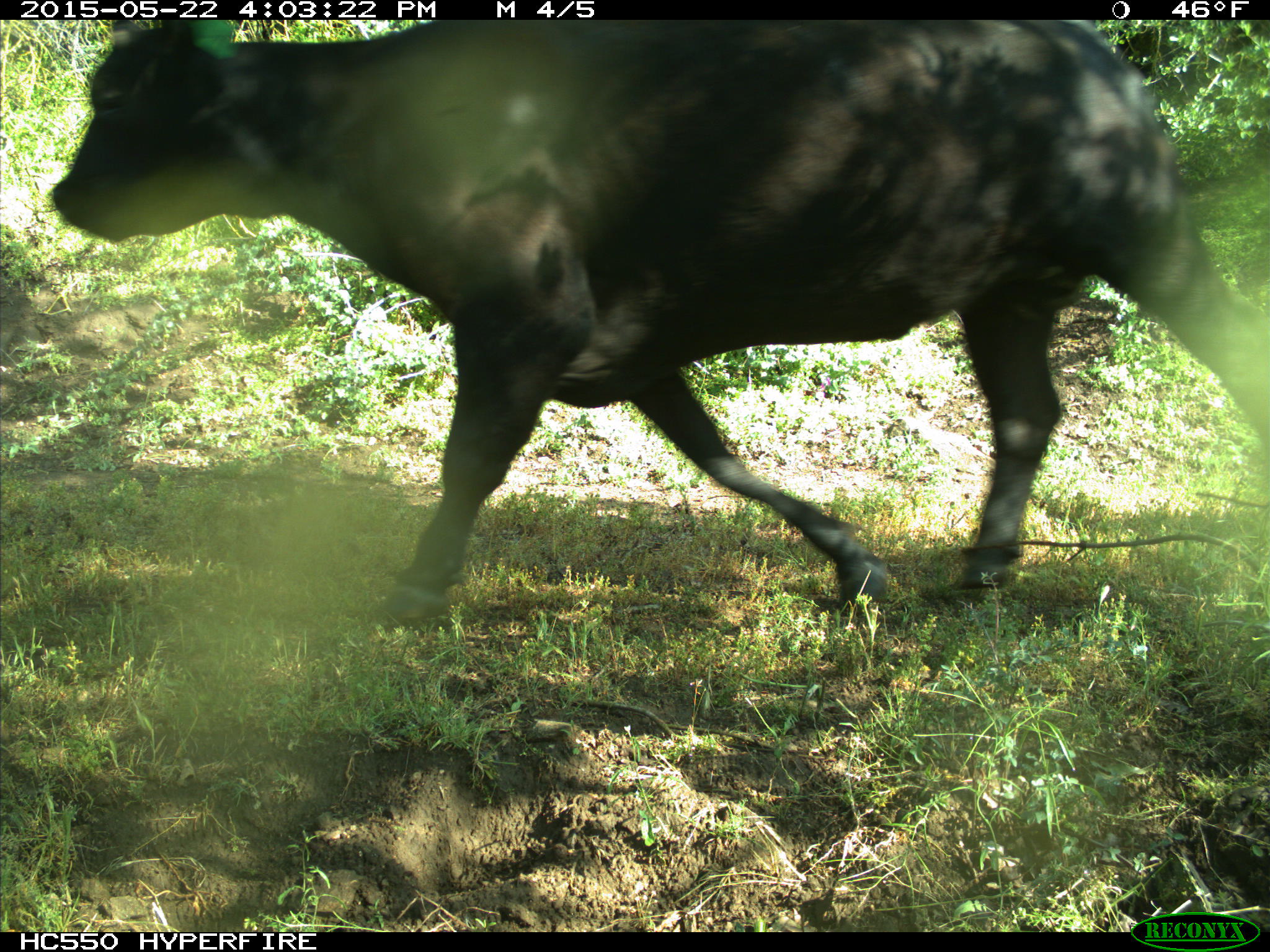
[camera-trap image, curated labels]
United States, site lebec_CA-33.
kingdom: Animalia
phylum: Chordata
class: Mammalia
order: Artiodactyla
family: Bovidae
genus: Bos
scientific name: Bos taurus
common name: domestic cow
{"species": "Bos taurus (domestic cow)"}